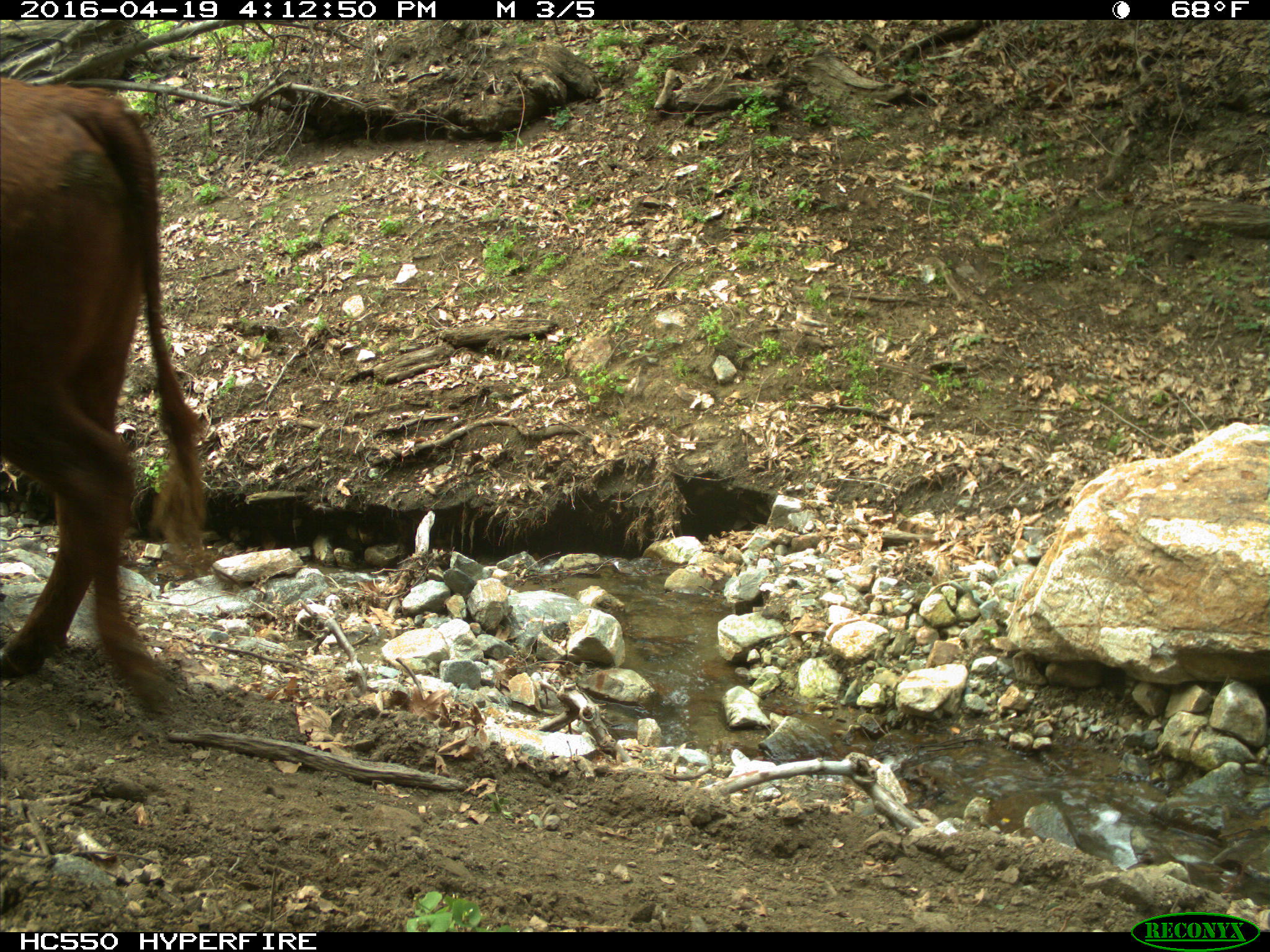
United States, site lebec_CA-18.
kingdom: Animalia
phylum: Chordata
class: Mammalia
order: Artiodactyla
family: Bovidae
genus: Bos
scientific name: Bos taurus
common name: domestic cow